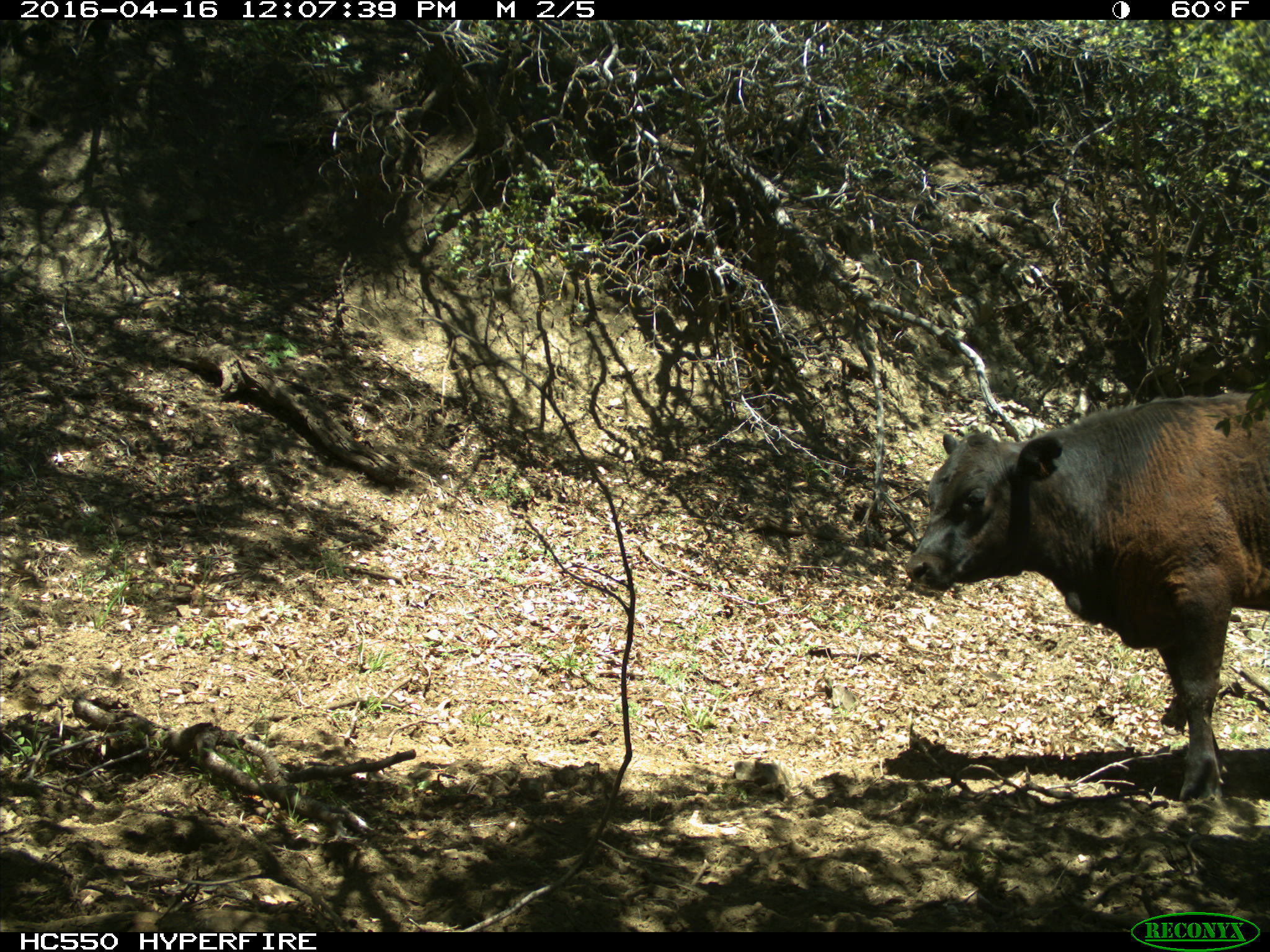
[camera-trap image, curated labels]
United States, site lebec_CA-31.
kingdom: Animalia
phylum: Chordata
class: Mammalia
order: Artiodactyla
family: Bovidae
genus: Bos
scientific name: Bos taurus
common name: domestic cow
Bos taurus (domestic cow).